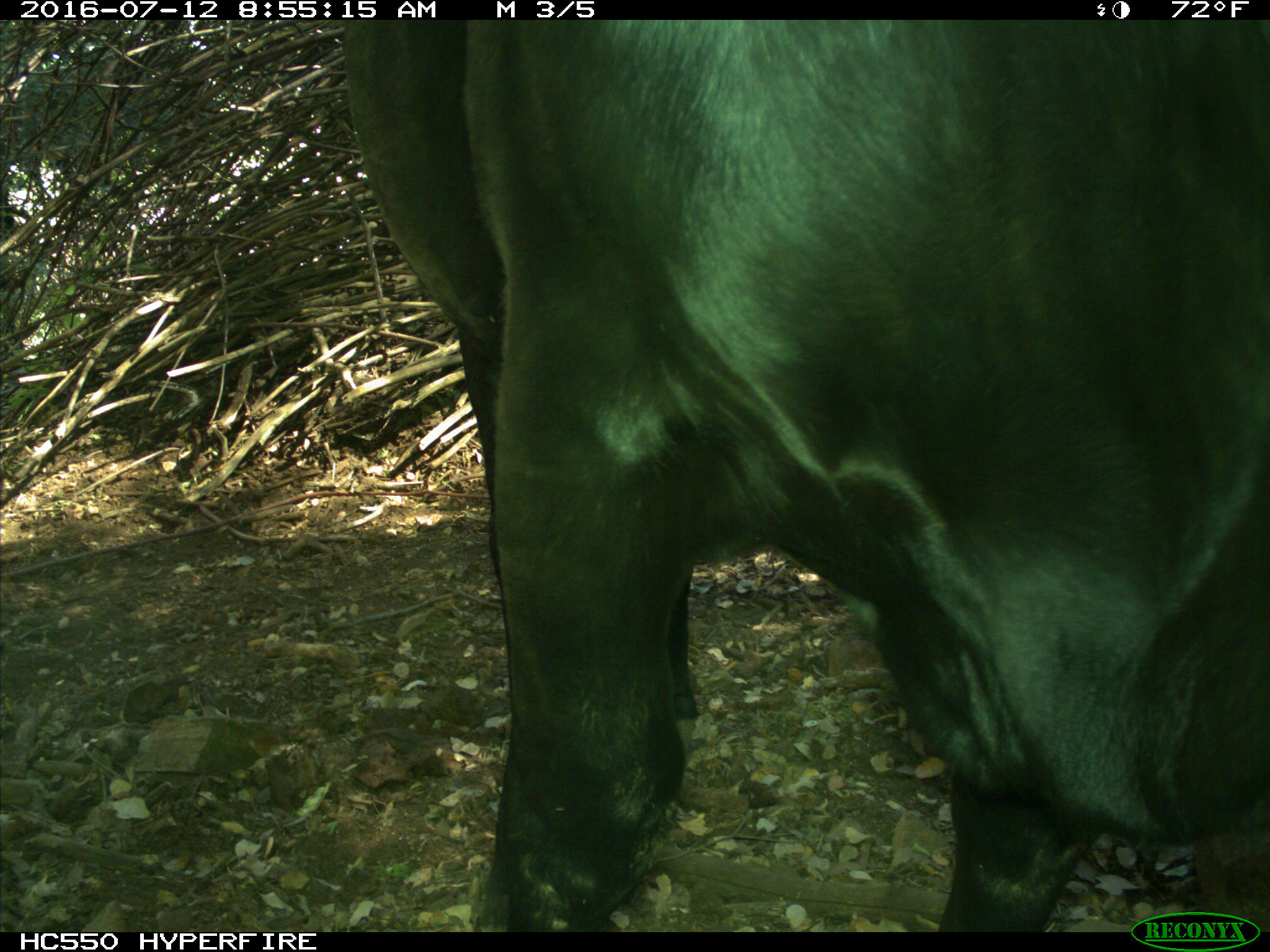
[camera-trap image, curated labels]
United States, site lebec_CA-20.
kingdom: Animalia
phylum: Chordata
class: Mammalia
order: Artiodactyla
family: Bovidae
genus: Bos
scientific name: Bos taurus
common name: domestic cow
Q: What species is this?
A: Bos taurus (domestic cow).